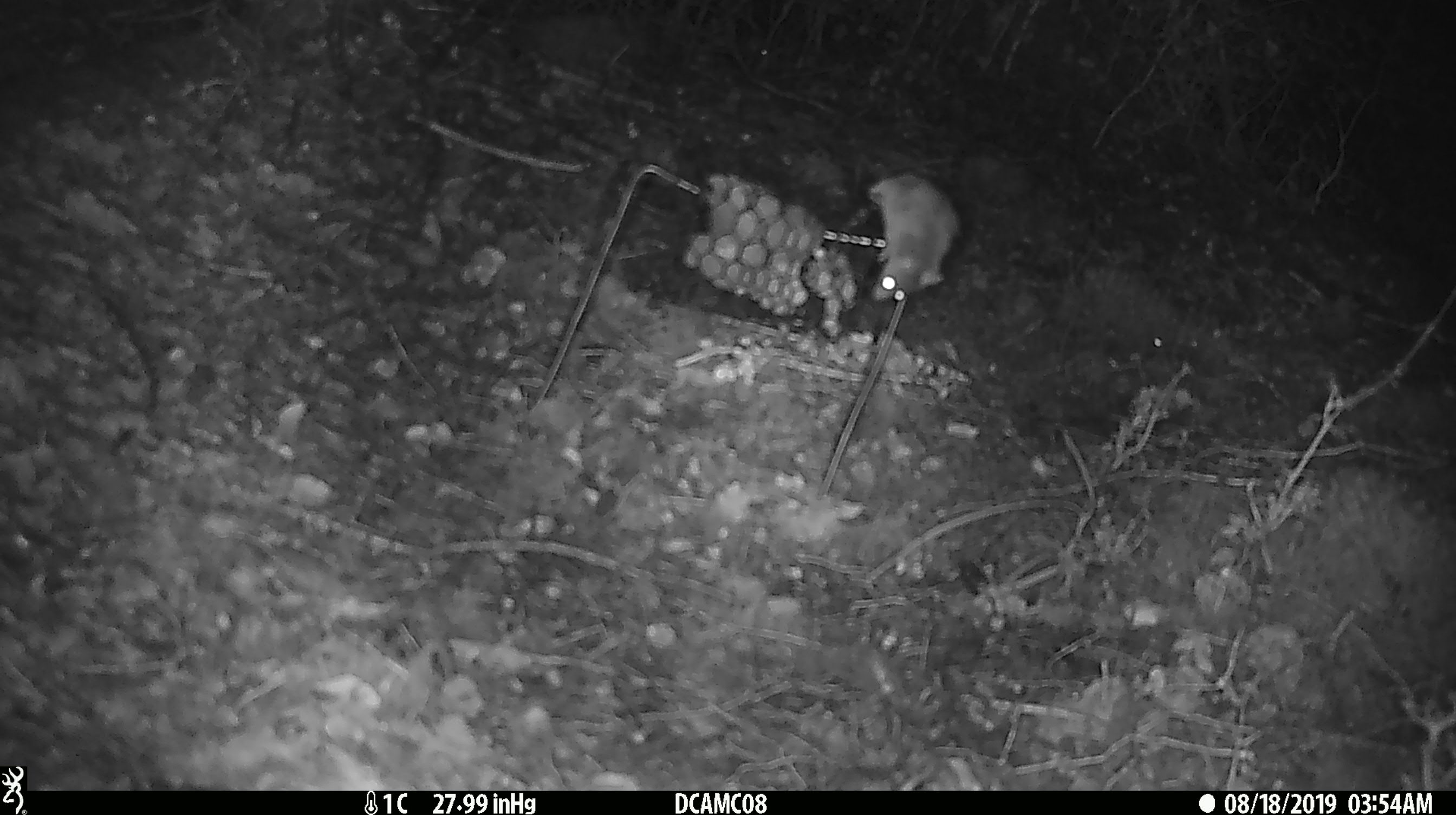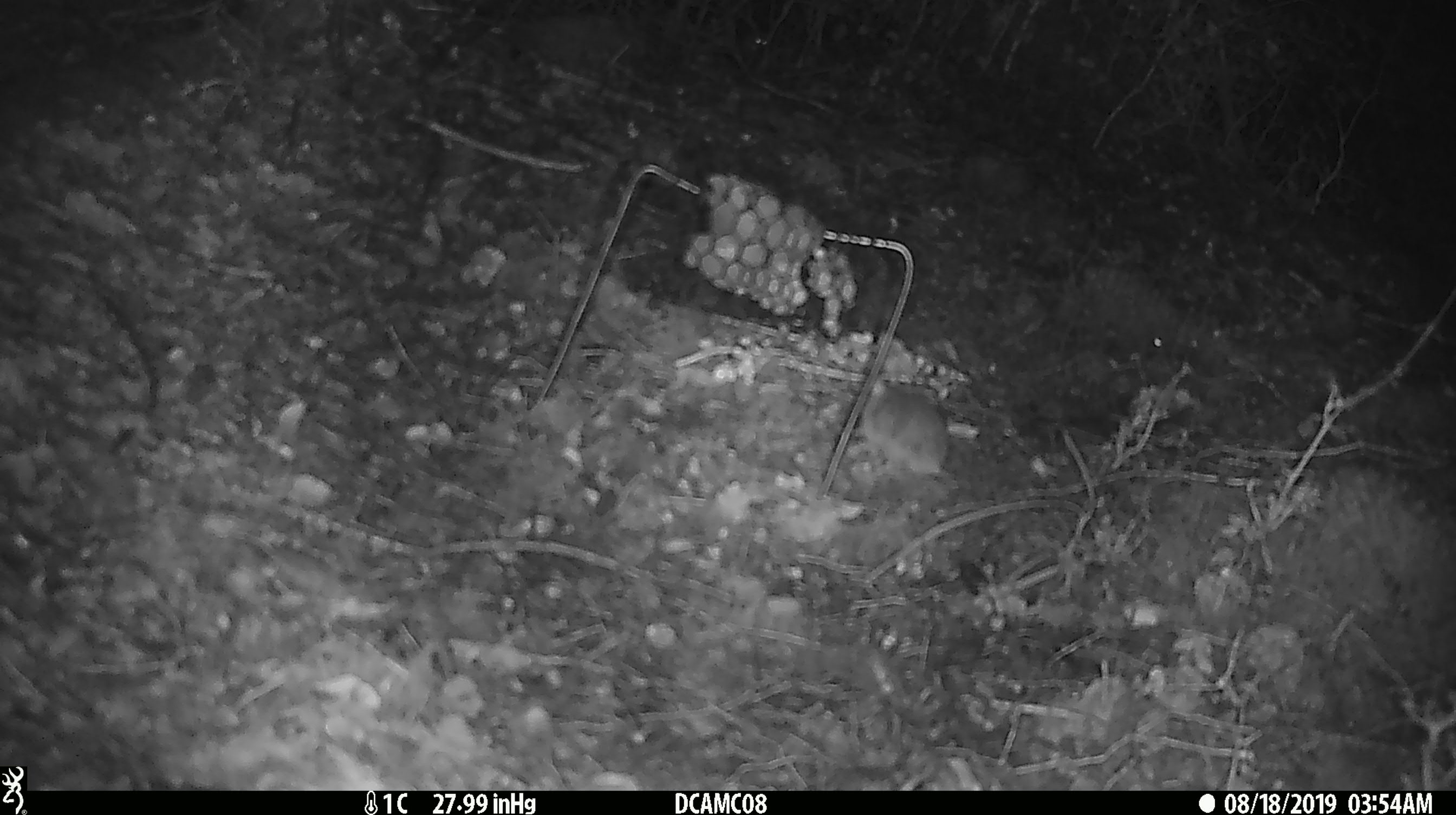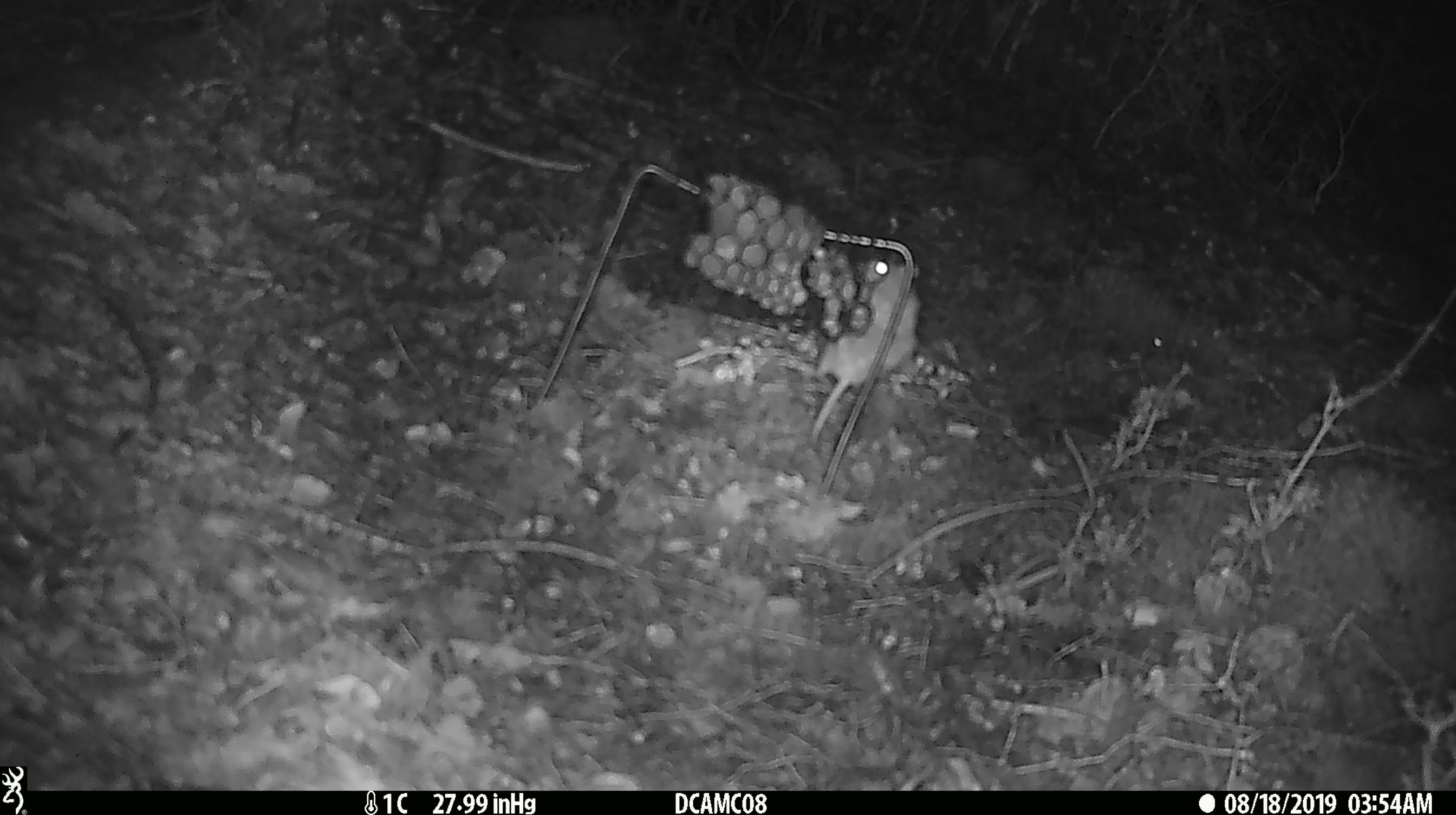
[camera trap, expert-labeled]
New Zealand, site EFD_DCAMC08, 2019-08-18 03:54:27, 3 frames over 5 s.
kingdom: Animalia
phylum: Chordata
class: Mammalia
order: Rodentia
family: Muridae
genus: Mus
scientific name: Mus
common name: mouse